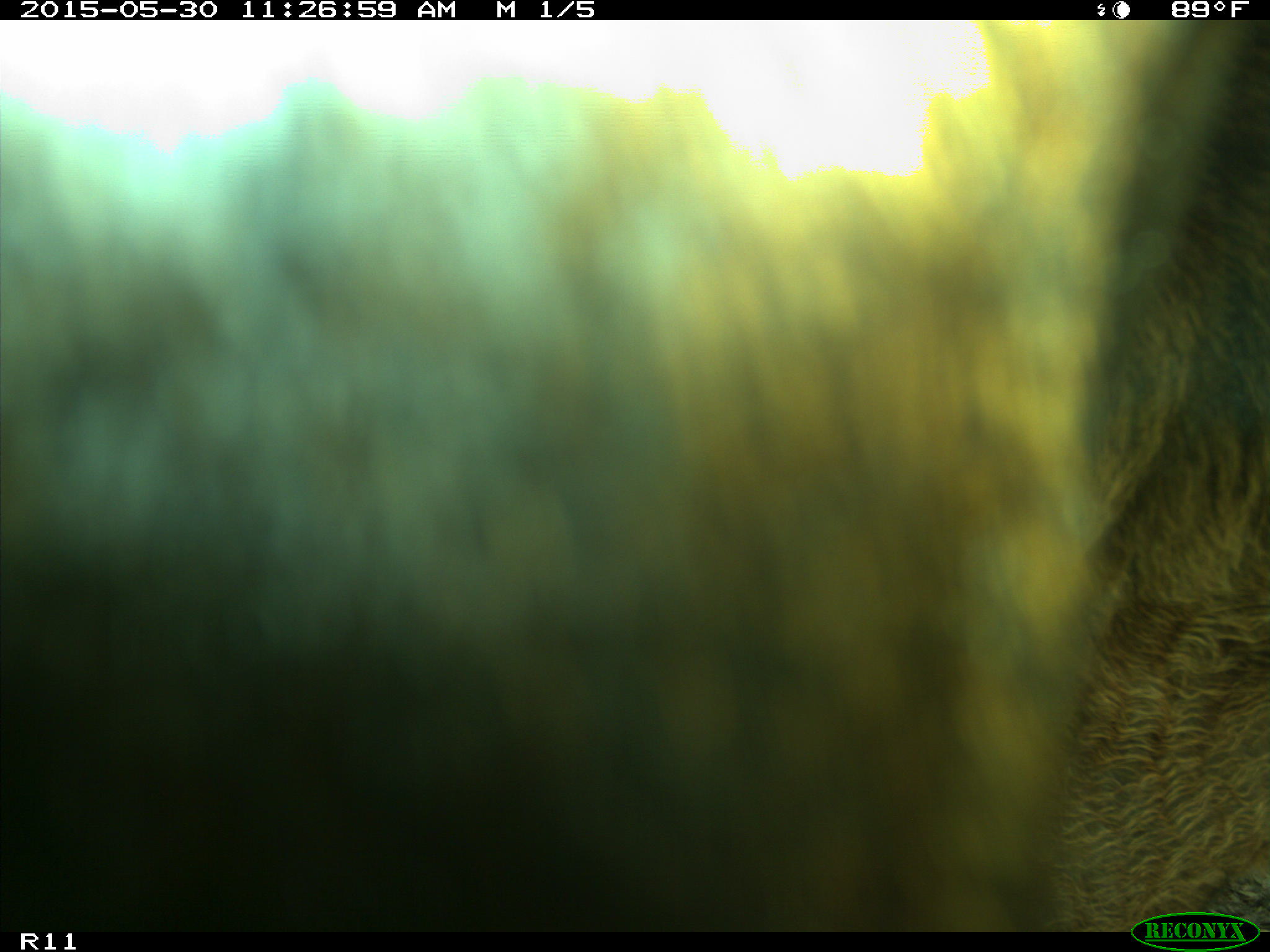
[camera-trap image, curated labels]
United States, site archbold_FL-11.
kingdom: Animalia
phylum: Chordata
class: Mammalia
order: Artiodactyla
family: Bovidae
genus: Bos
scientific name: Bos taurus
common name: domestic cow